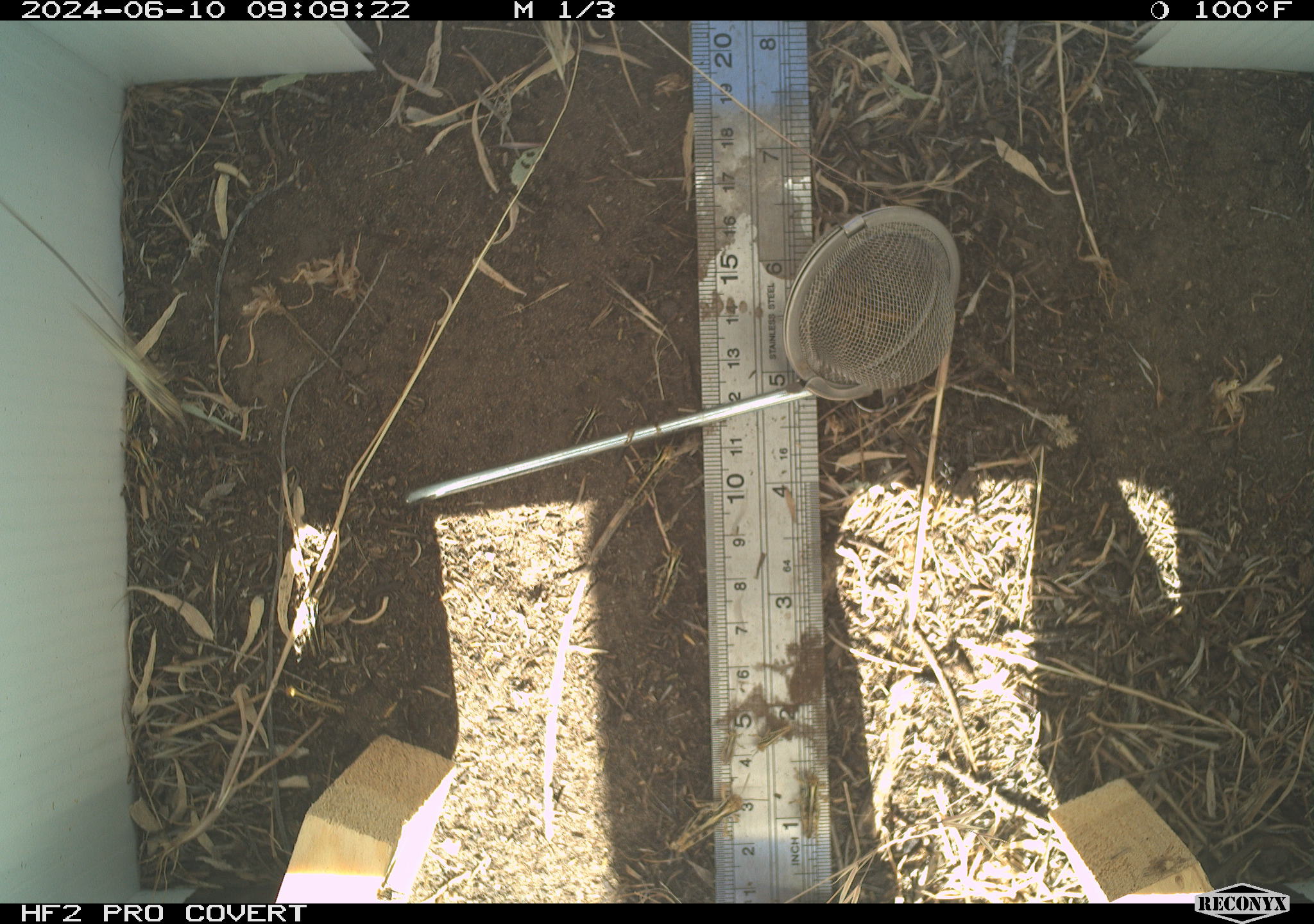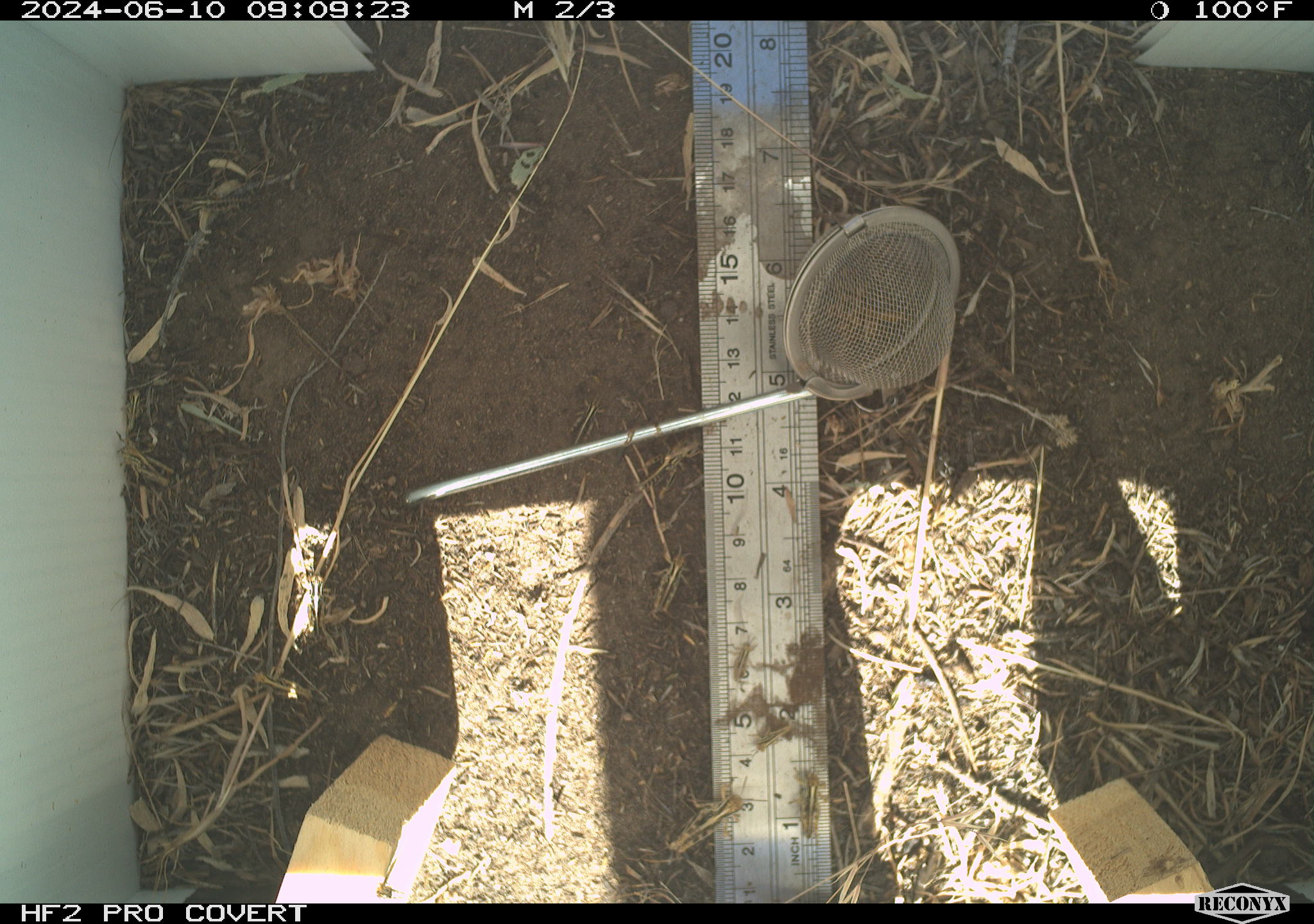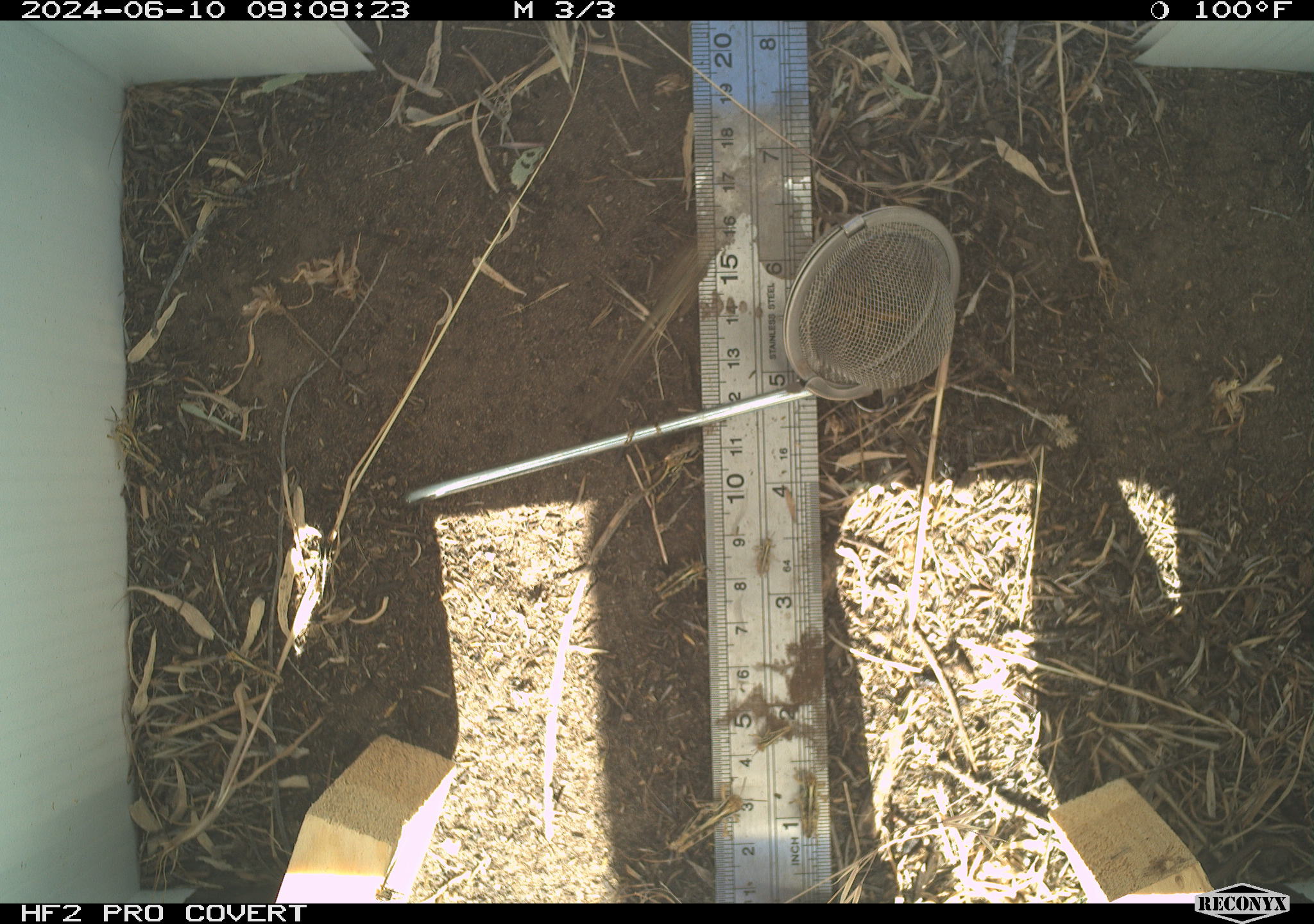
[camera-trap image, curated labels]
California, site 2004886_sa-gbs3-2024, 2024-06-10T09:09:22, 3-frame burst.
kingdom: Animalia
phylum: Arthropoda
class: Insecta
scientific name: Insecta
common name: insect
Insect (Insecta).